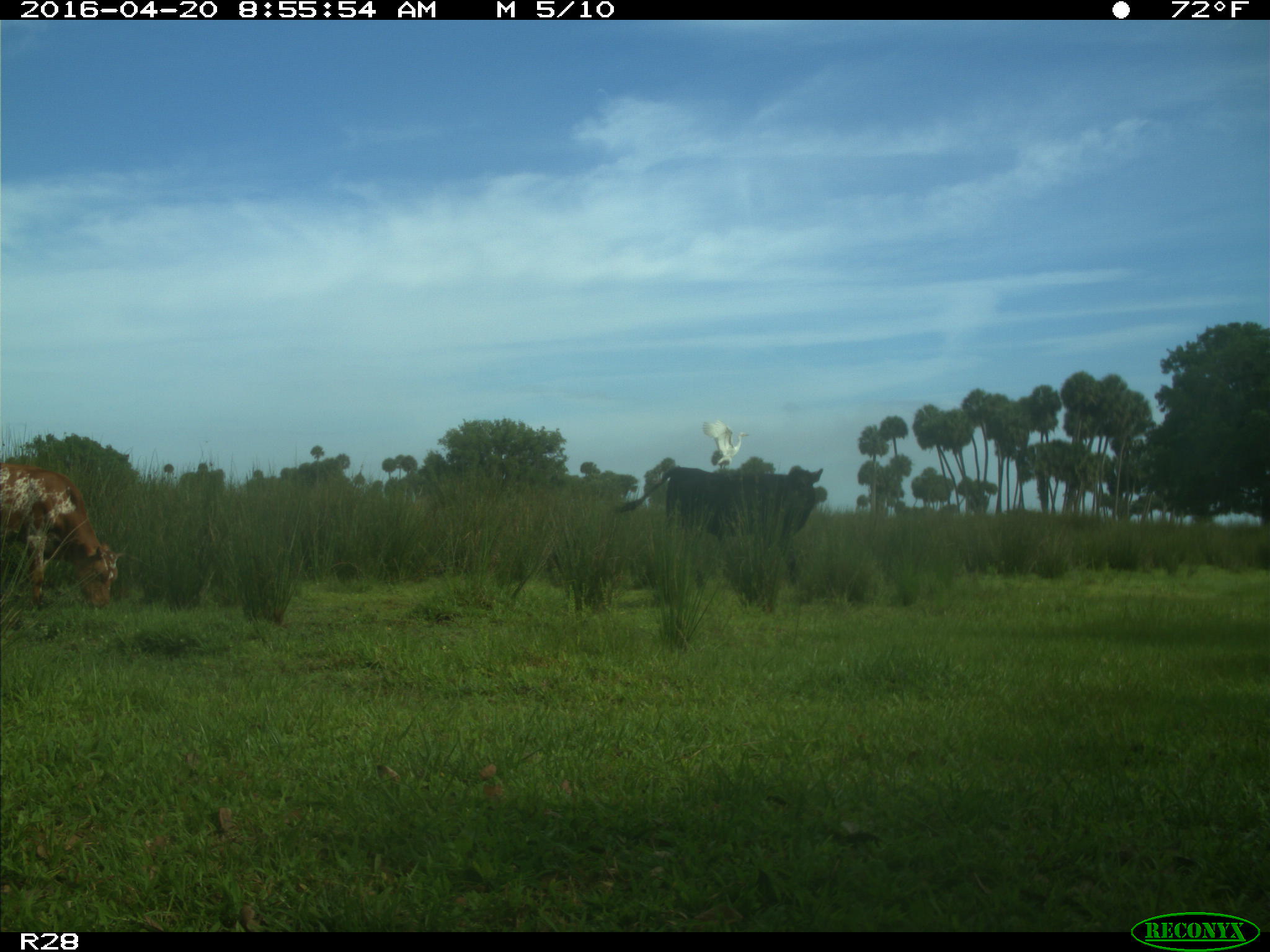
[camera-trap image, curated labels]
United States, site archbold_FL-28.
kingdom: Animalia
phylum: Chordata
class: Mammalia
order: Artiodactyla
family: Bovidae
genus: Bos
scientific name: Bos taurus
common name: domestic cow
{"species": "Bos taurus (domestic cow)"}